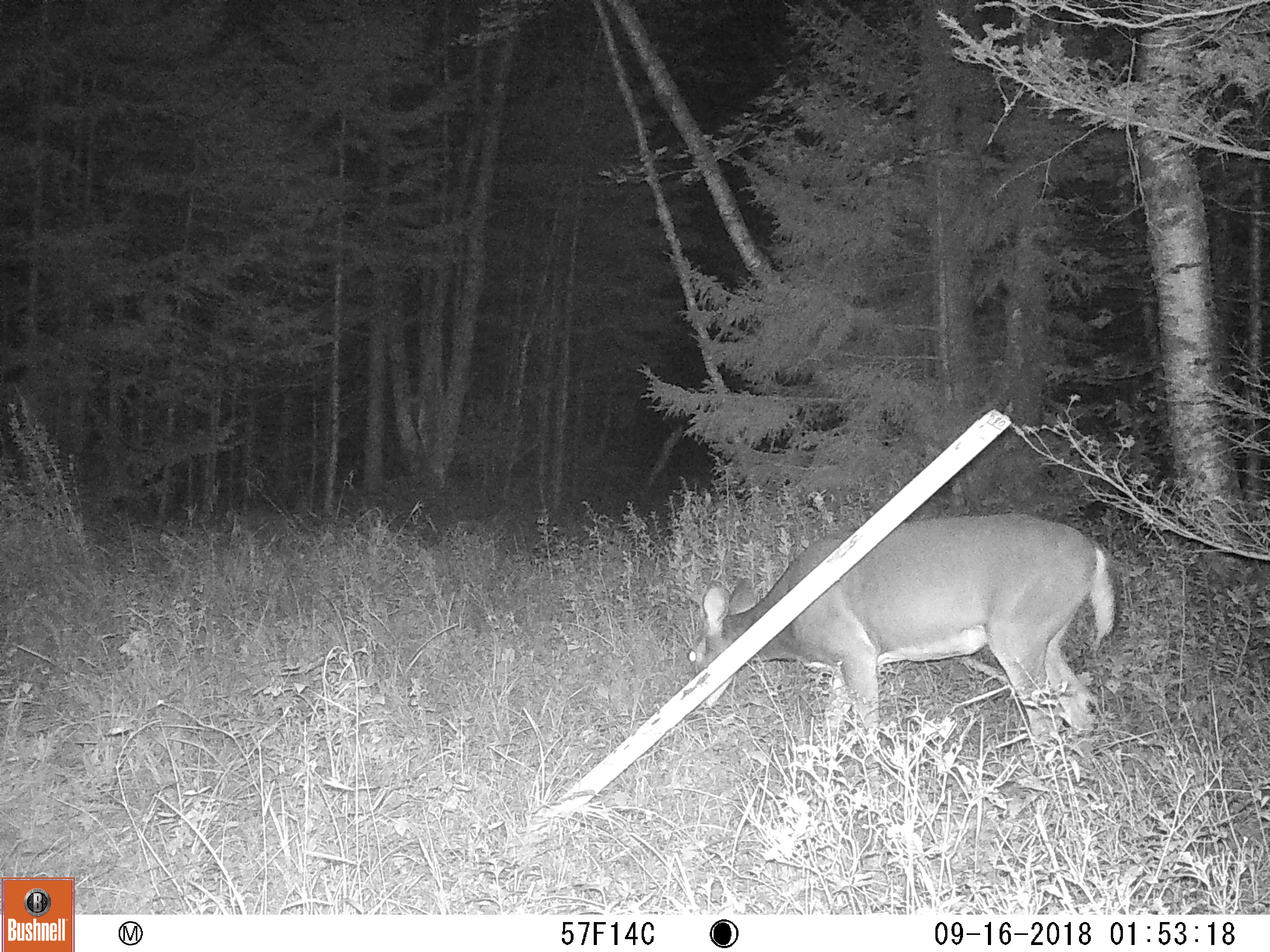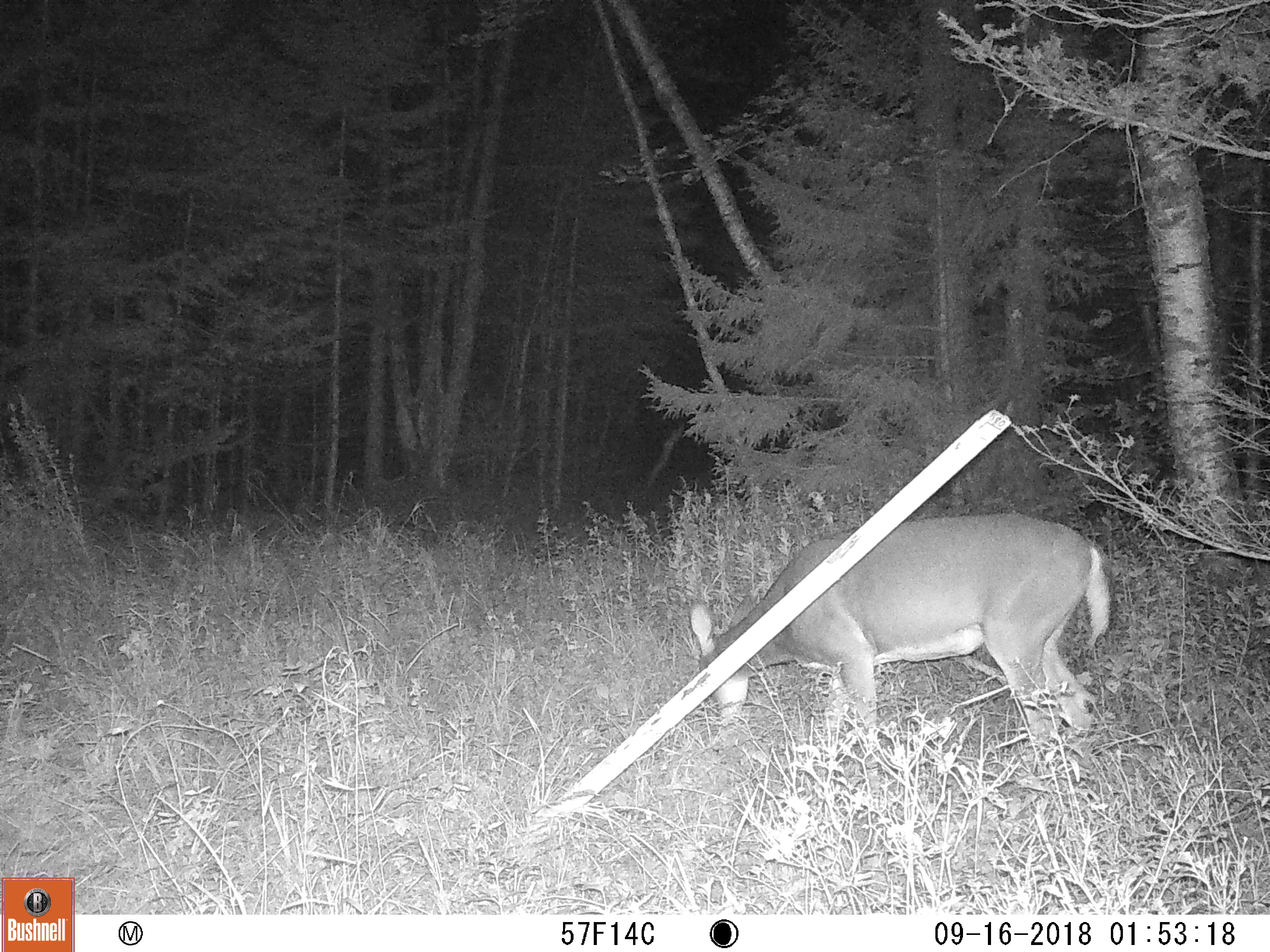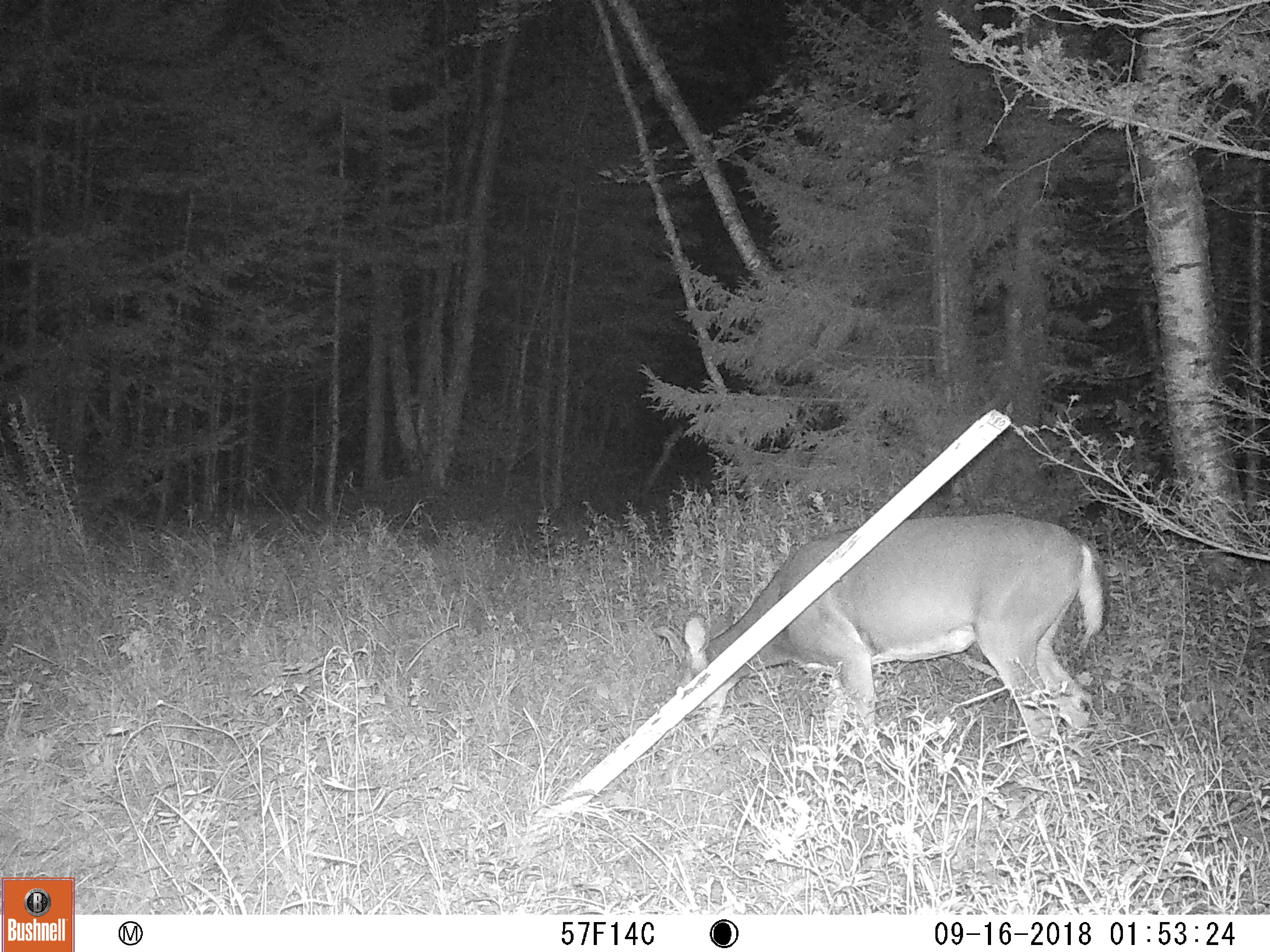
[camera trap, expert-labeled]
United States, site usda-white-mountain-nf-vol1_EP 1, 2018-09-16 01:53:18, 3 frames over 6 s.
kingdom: Animalia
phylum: Chordata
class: Mammalia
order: Artiodactyla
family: Cervidae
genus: Odocoileus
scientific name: Odocoileus virginianus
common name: white-tailed deer